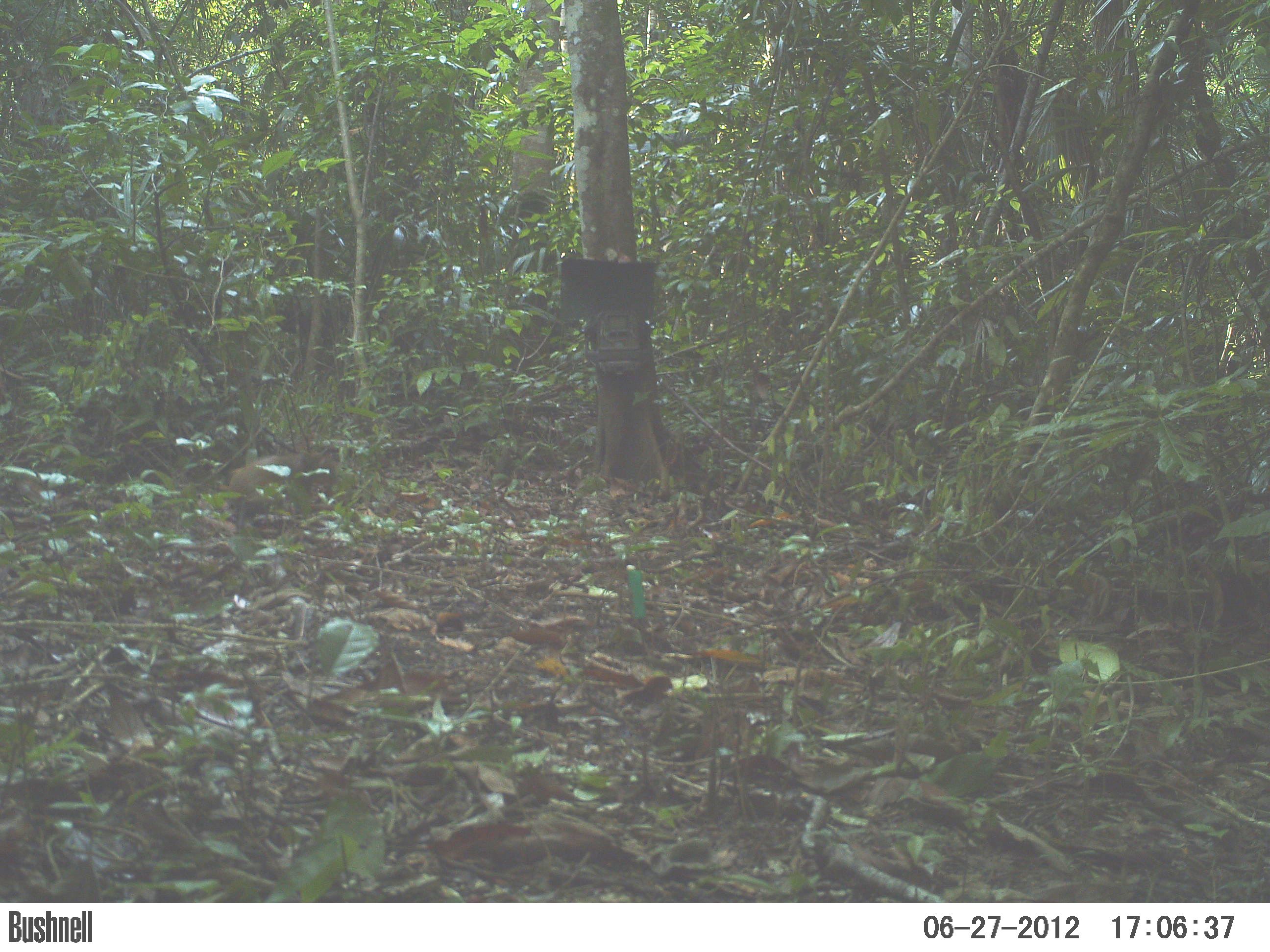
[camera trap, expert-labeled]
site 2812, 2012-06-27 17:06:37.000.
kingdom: Animalia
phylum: Chordata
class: Mammalia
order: Rodentia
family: Dasyproctidae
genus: Dasyprocta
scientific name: Dasyprocta punctata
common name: central american agouti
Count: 1.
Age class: adult.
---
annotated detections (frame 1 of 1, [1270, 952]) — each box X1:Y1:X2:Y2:
dasyprocta punctata: 228:447:334:498